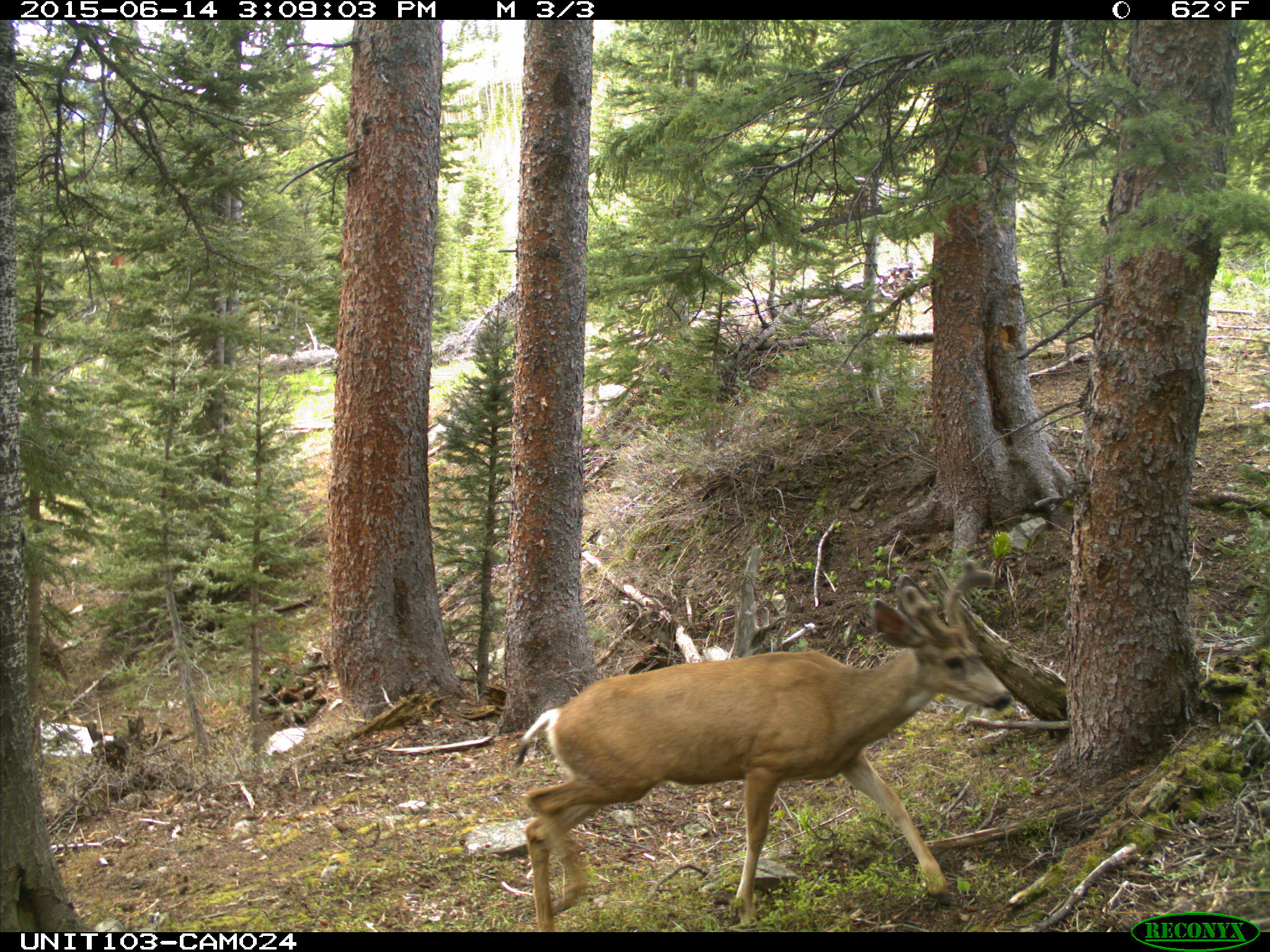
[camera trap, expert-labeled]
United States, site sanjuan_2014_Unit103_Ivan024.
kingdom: Animalia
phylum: Chordata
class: Mammalia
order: Artiodactyla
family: Cervidae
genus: Odocoileus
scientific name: Odocoileus hemionus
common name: mule deer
Odocoileus hemionus (mule deer).